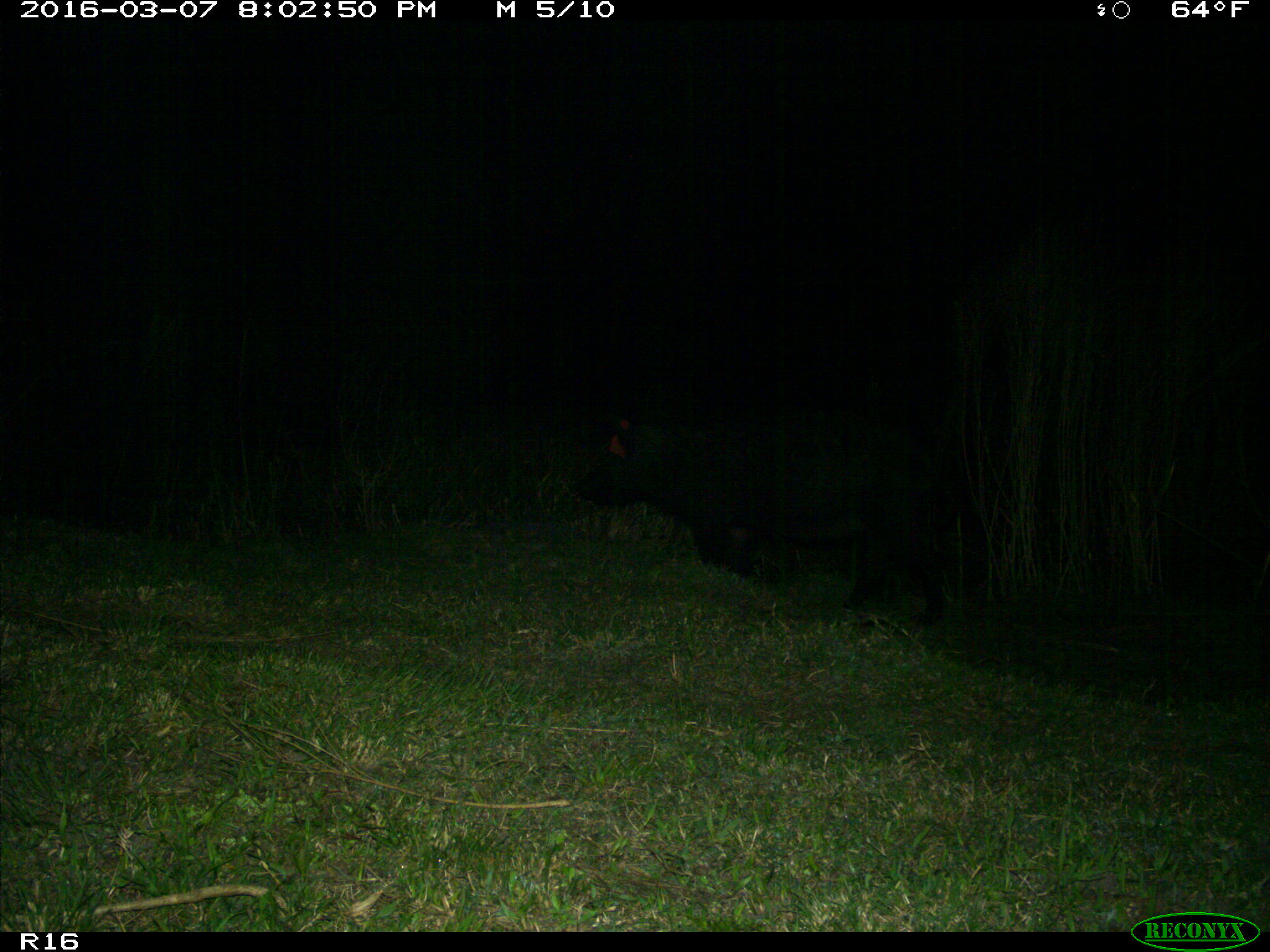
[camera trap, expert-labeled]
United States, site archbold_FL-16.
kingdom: Animalia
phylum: Chordata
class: Mammalia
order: Artiodactyla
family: Suidae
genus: Sus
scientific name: Sus scrofa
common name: wild boar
Sus scrofa (wild boar).